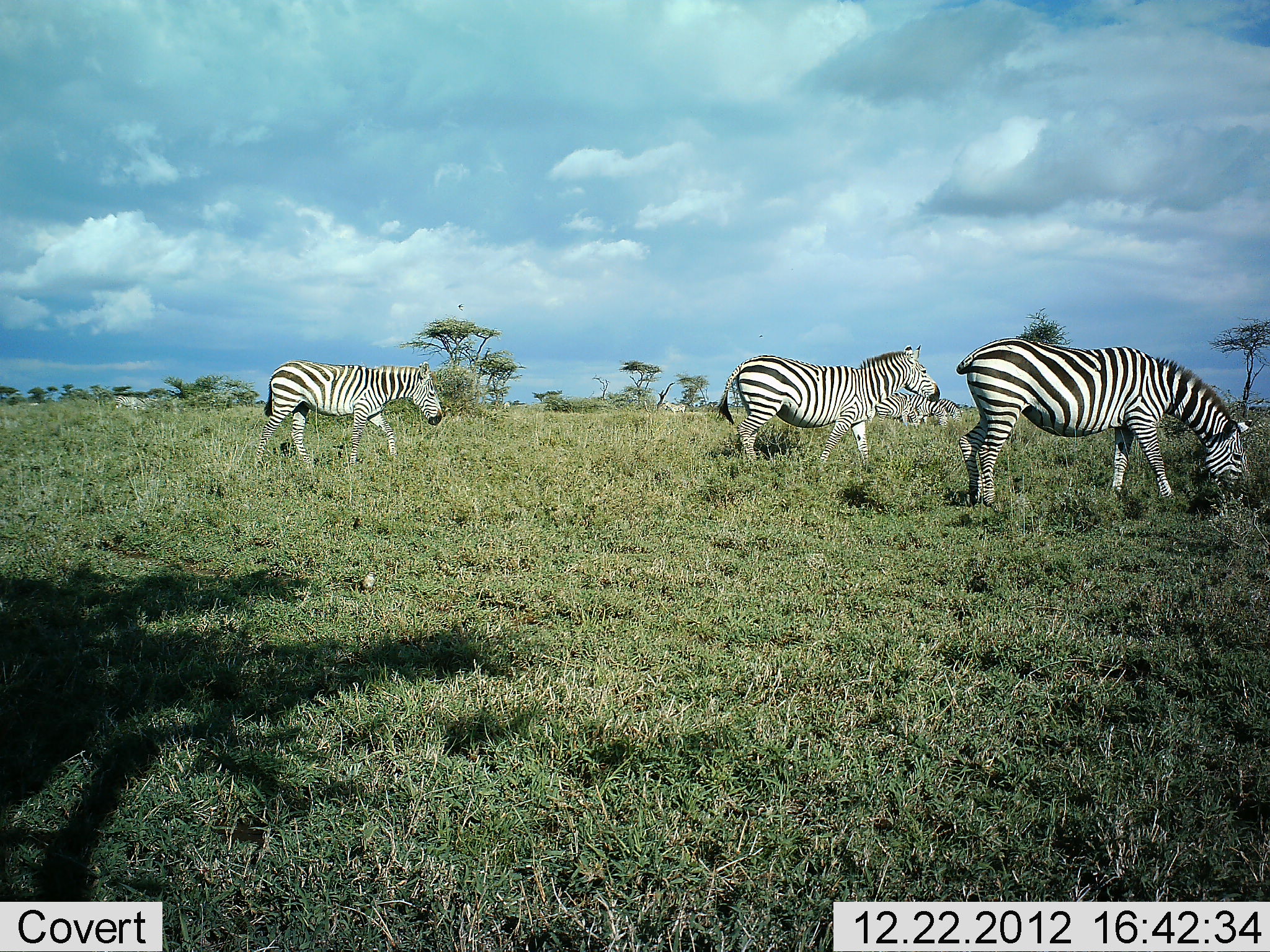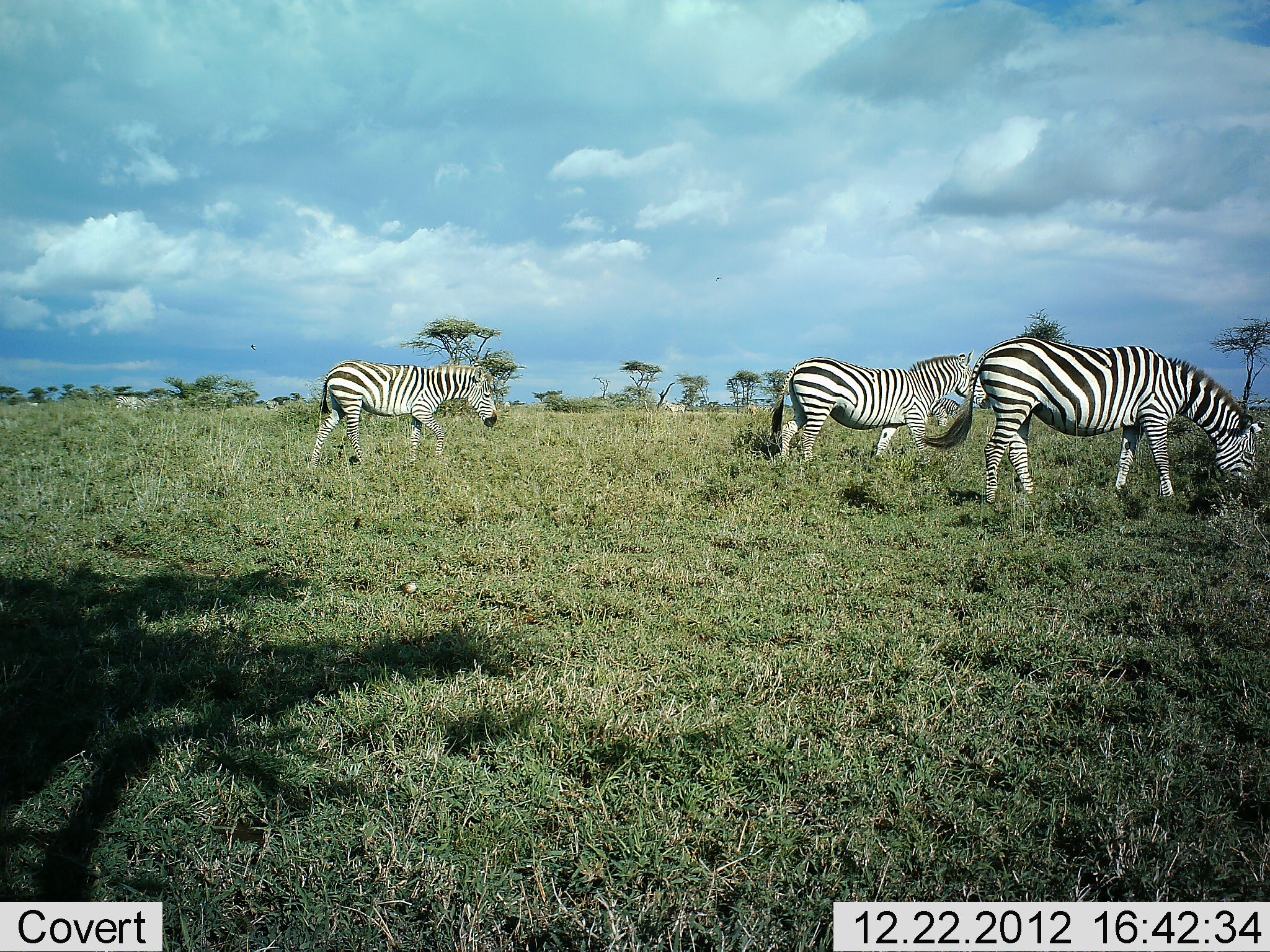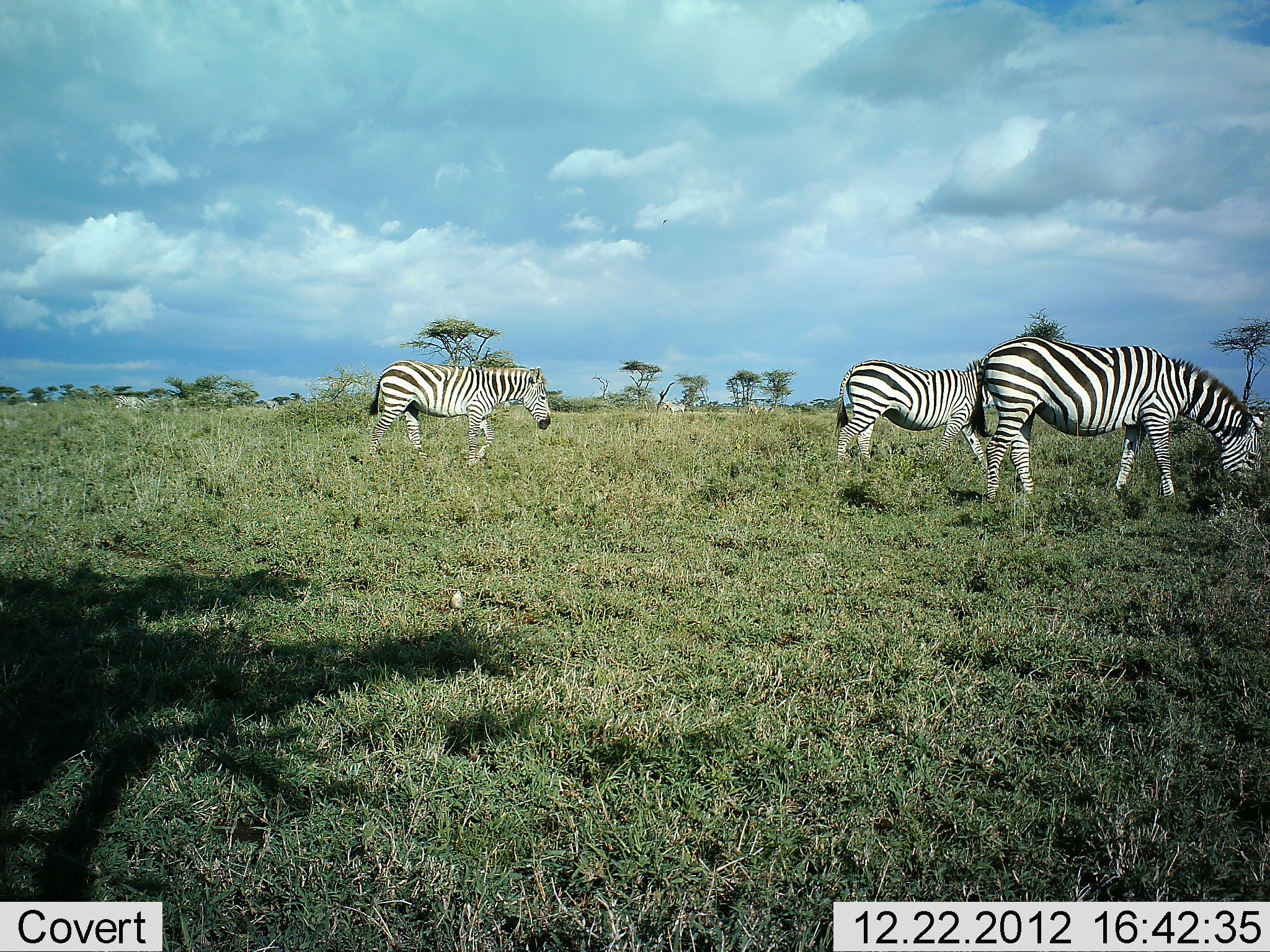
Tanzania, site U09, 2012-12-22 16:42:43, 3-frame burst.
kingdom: Animalia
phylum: Chordata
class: Mammalia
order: Perissodactyla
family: Equidae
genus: Equus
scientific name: Equus quagga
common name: plains zebra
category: zebra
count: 3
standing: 30%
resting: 0%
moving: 60%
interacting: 0%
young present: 10%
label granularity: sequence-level